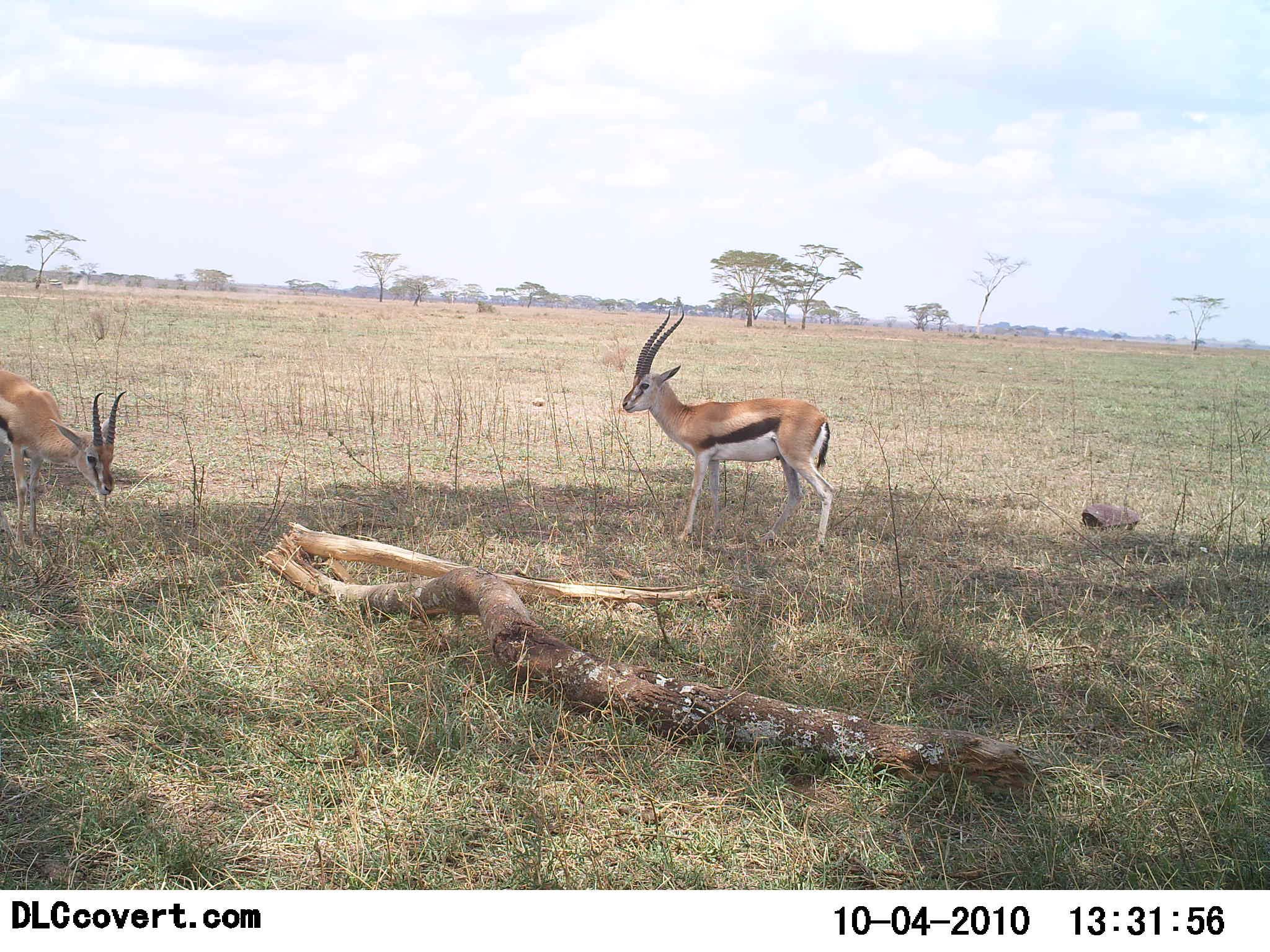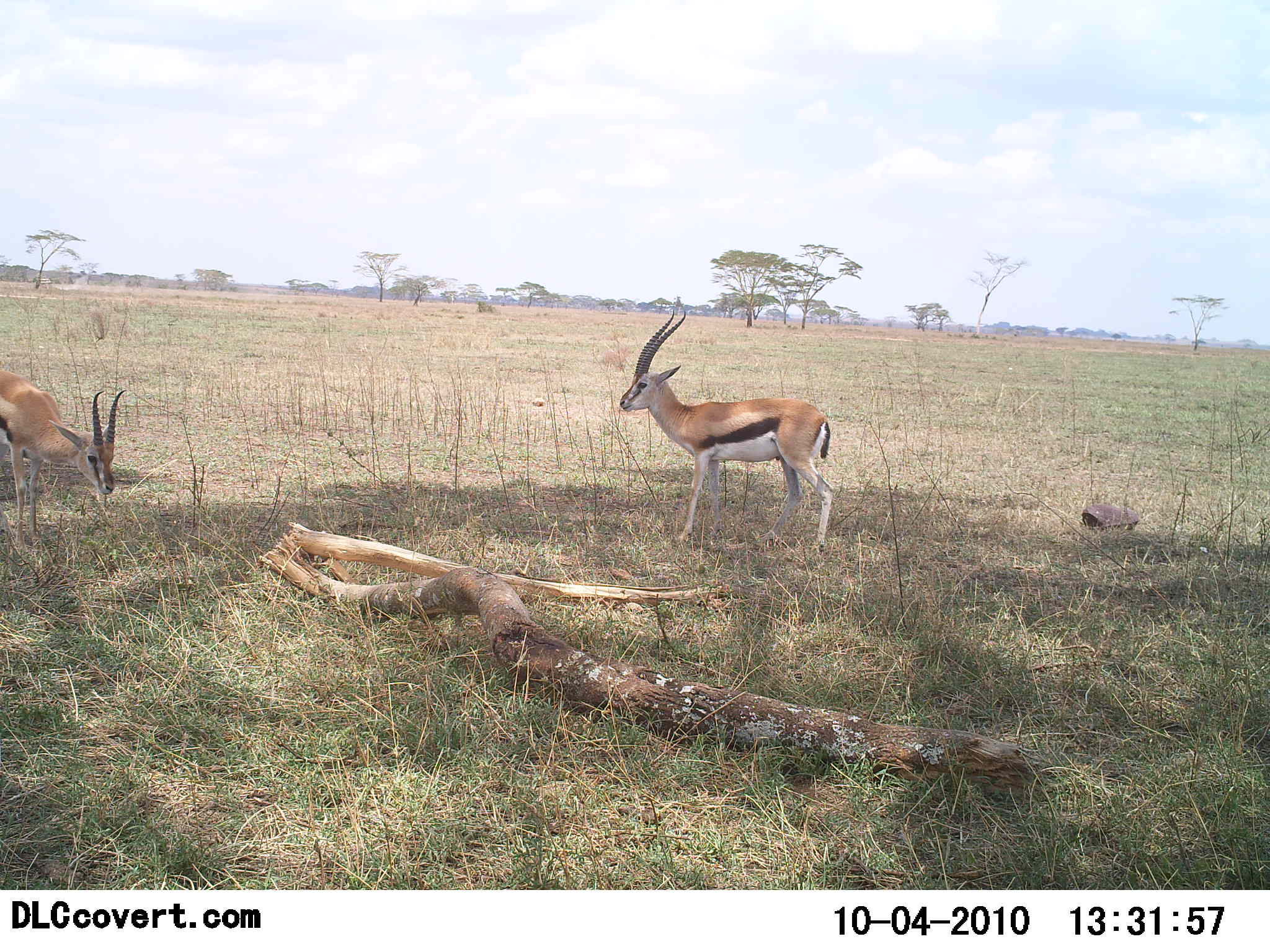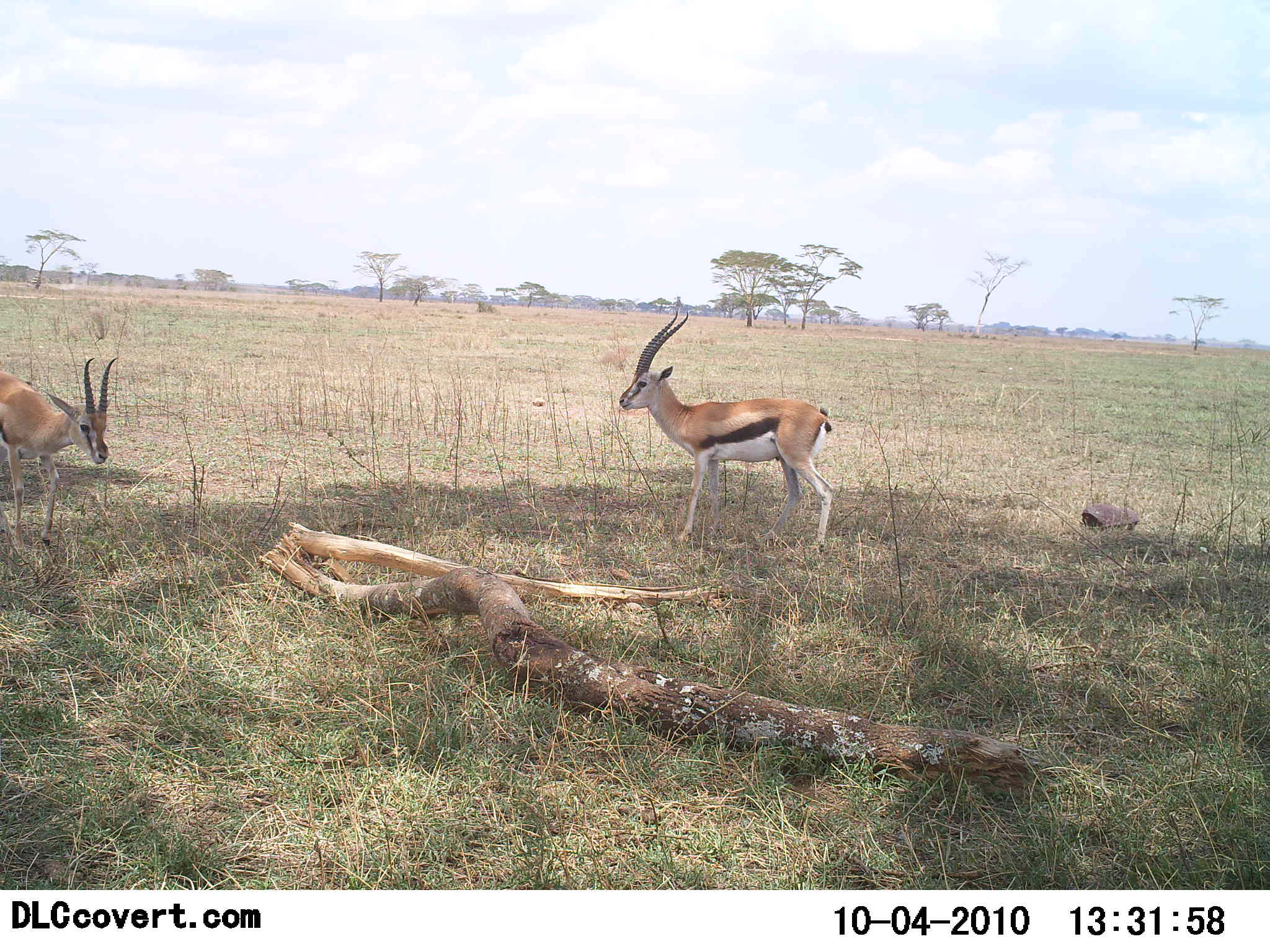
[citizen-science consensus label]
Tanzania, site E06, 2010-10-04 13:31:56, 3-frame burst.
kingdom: Animalia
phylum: Chordata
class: Mammalia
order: Artiodactyla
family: Bovidae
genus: Eudorcas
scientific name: Eudorcas thomsonii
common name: thomson's gazelle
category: gazellethomsons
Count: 2.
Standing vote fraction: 75%.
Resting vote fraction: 0%.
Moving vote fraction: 8%.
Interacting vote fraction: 0%.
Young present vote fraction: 0%.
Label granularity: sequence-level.